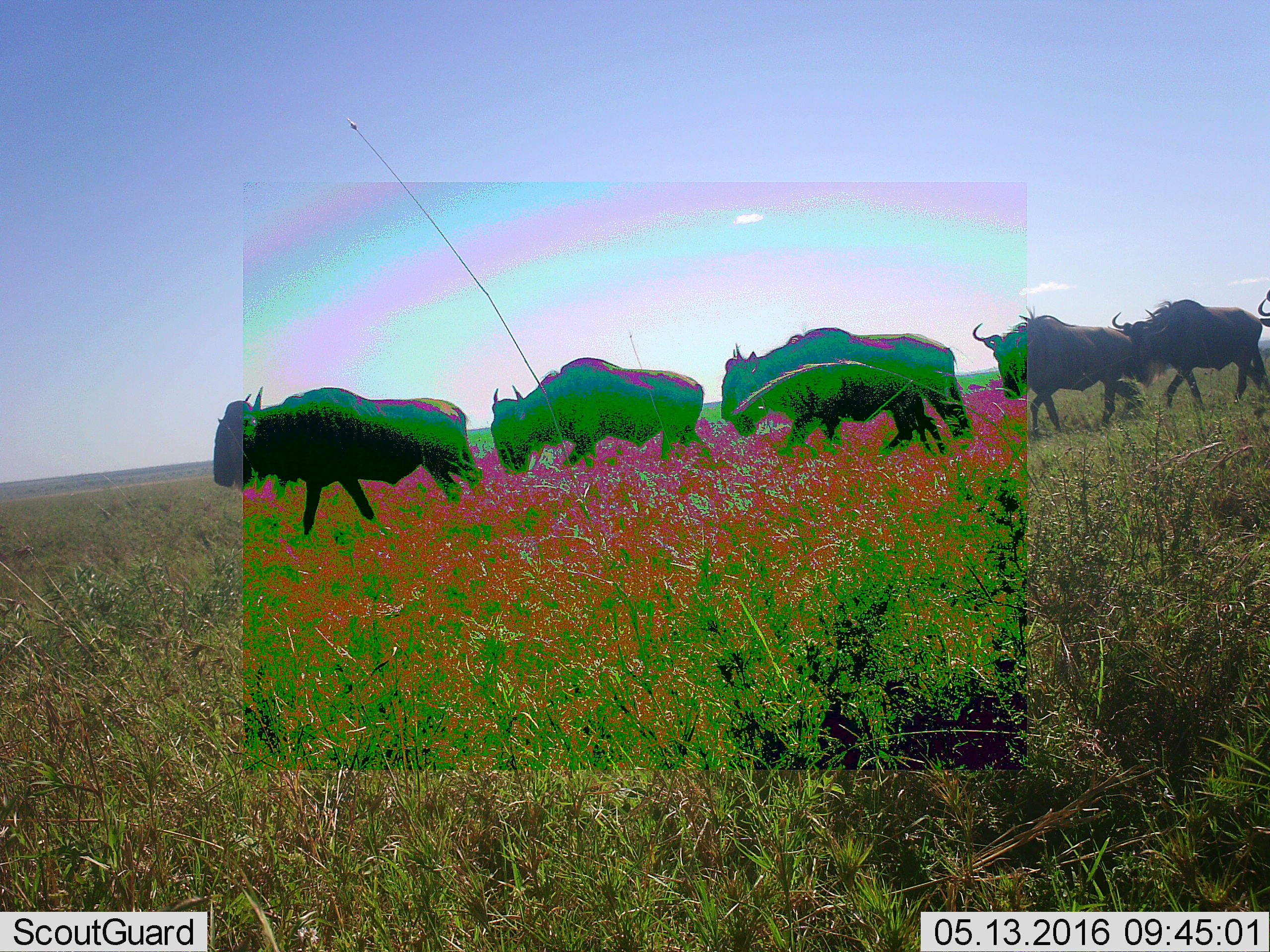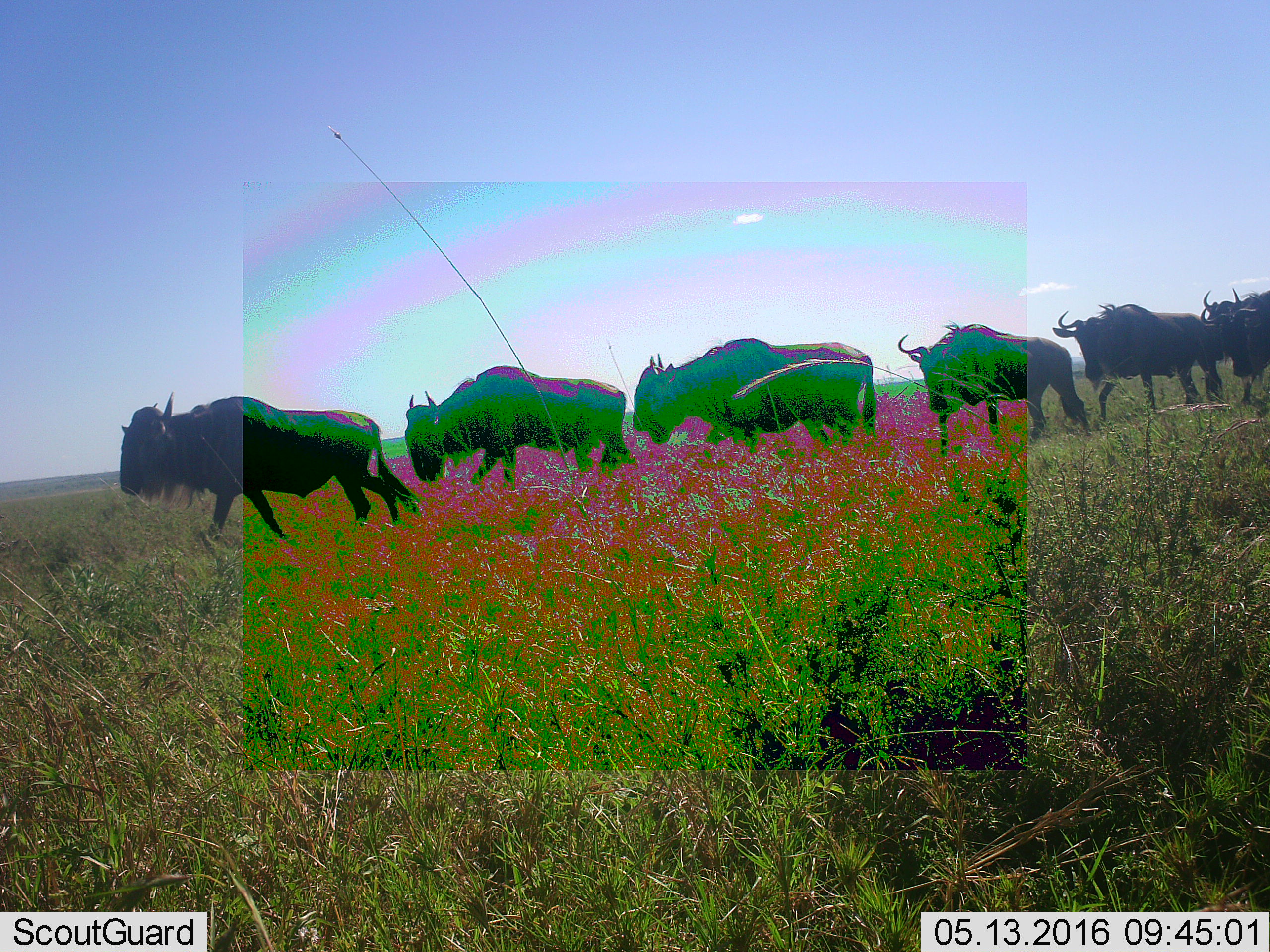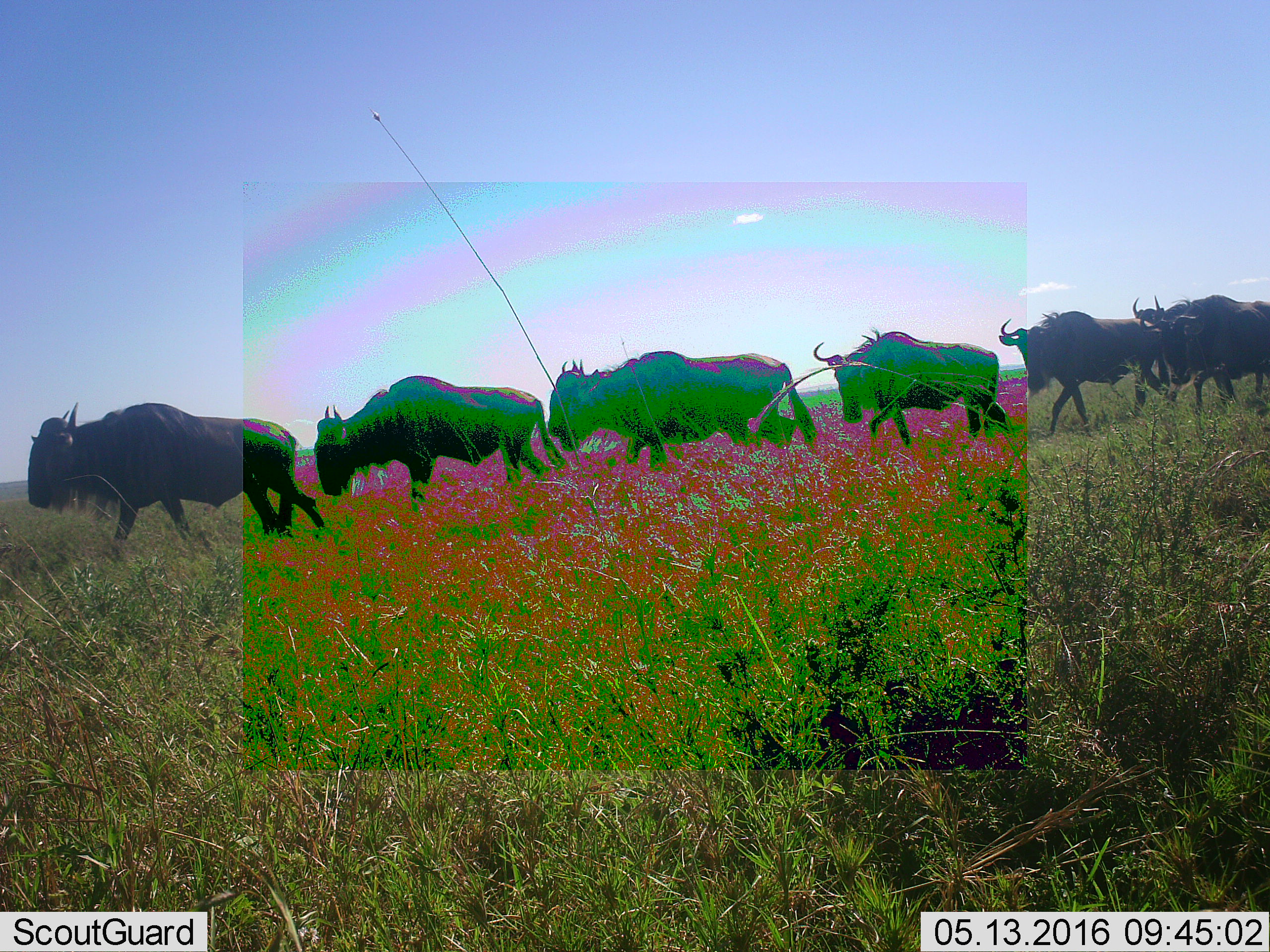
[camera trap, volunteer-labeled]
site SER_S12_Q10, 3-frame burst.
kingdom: Animalia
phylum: Chordata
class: Mammalia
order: Artiodactyla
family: Bovidae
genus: Connochaetes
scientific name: Connochaetes taurinus taurinus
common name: blue wildebeest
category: wildebeestblue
Wildebeestblue (blue wildebeest) (Connochaetes taurinus taurinus), count 7. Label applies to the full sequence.